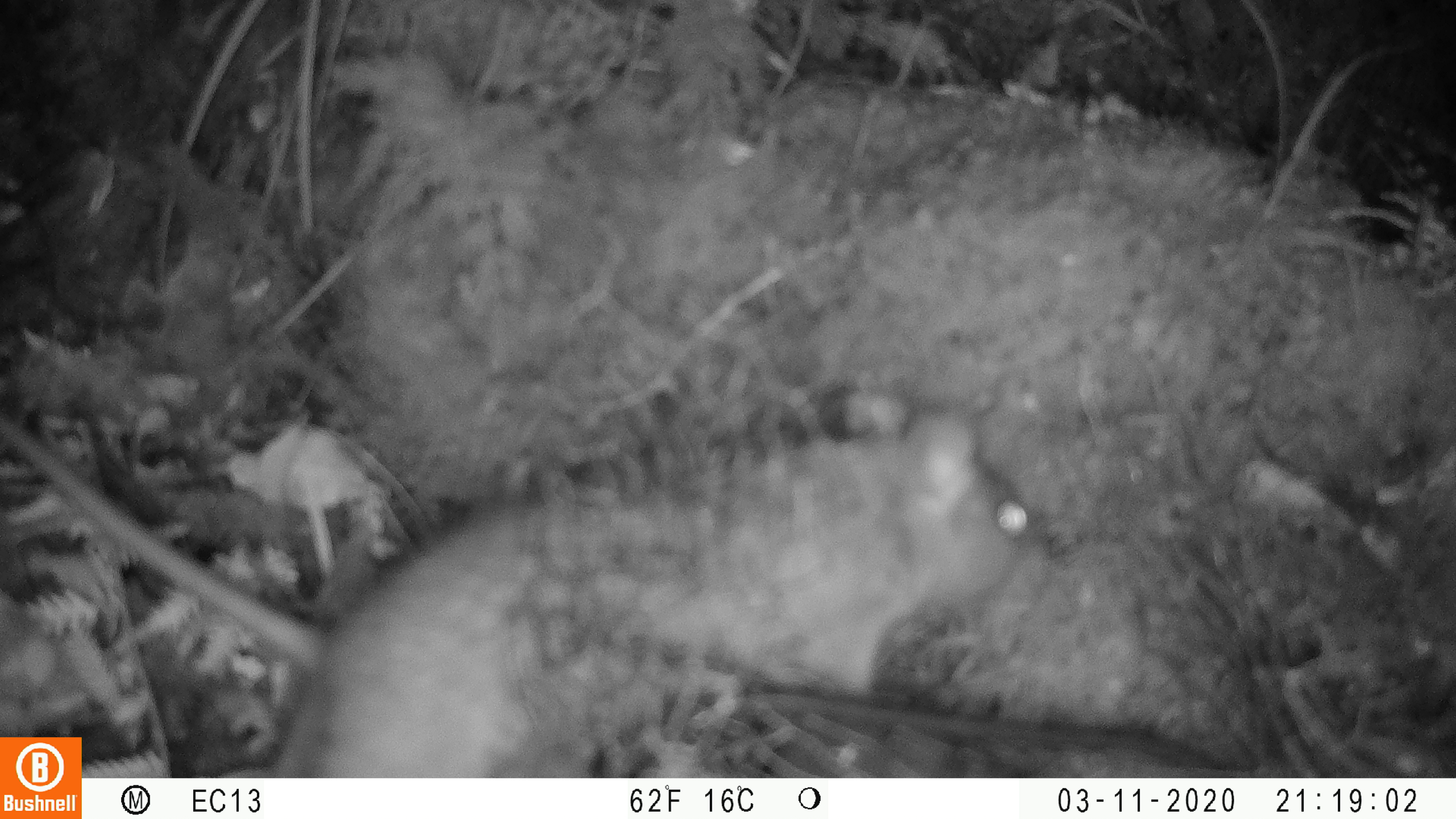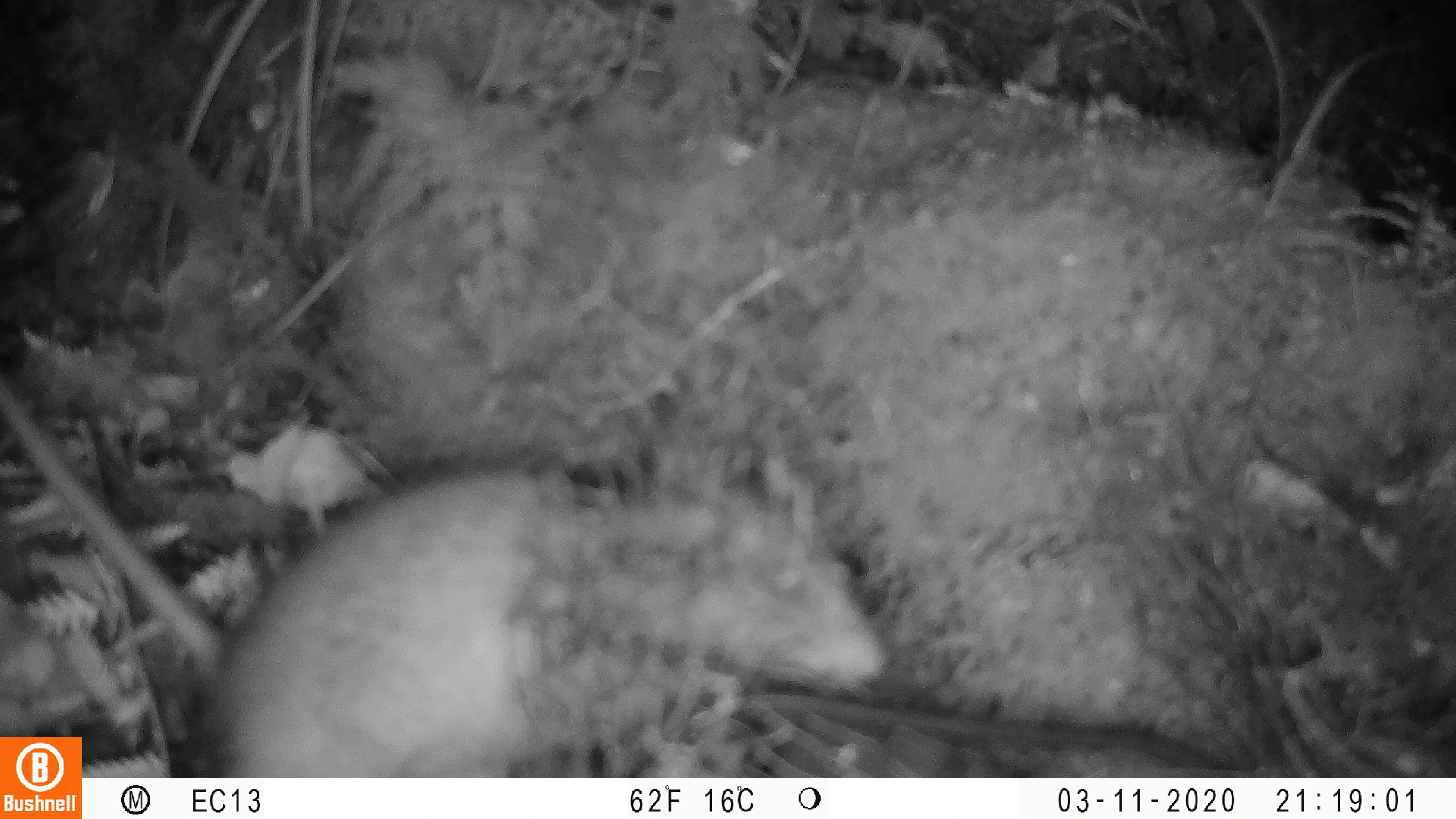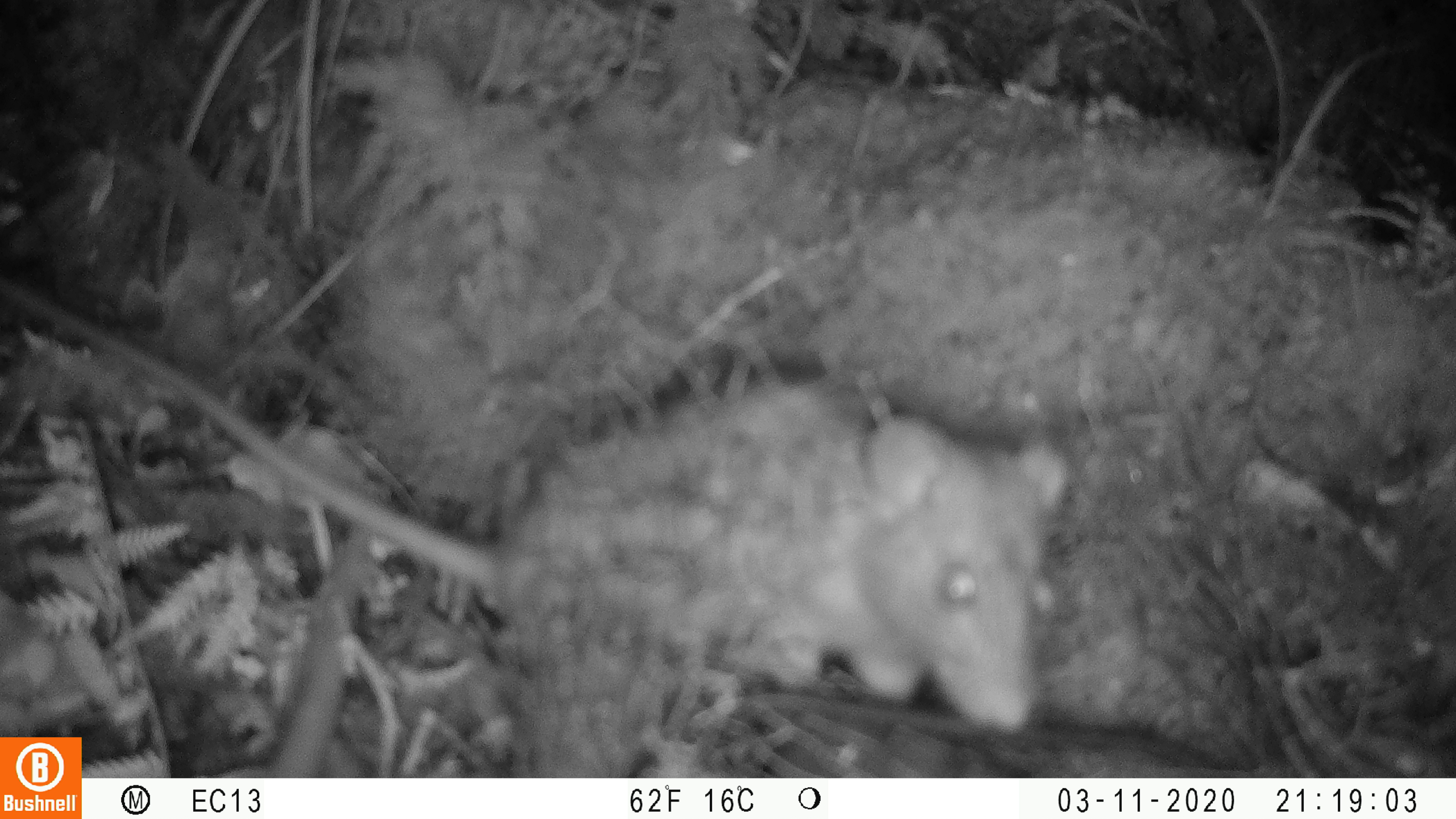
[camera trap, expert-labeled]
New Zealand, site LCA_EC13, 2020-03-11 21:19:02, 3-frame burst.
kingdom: Animalia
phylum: Chordata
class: Mammalia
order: Rodentia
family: Muridae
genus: Rattus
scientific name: Rattus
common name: rat